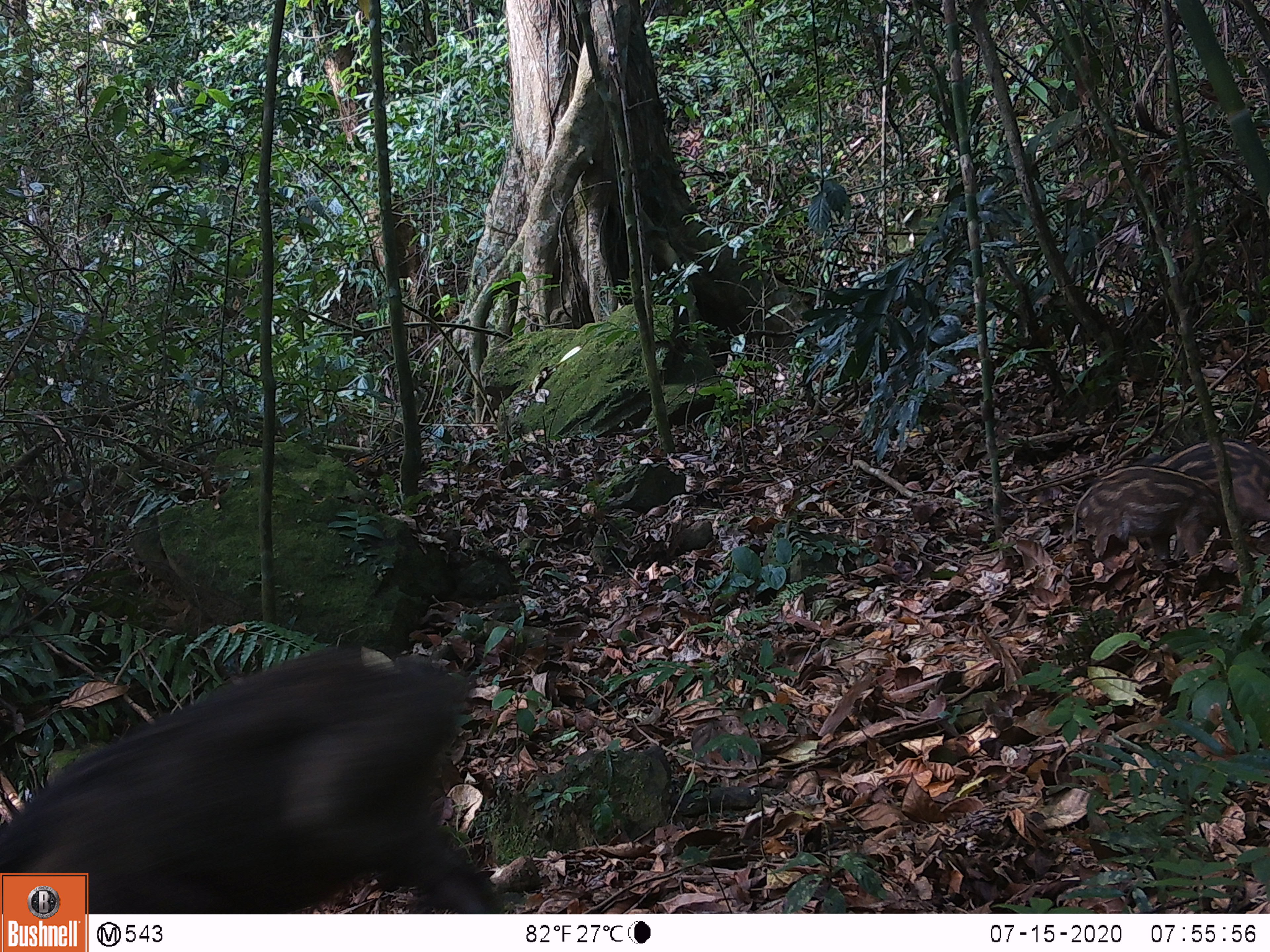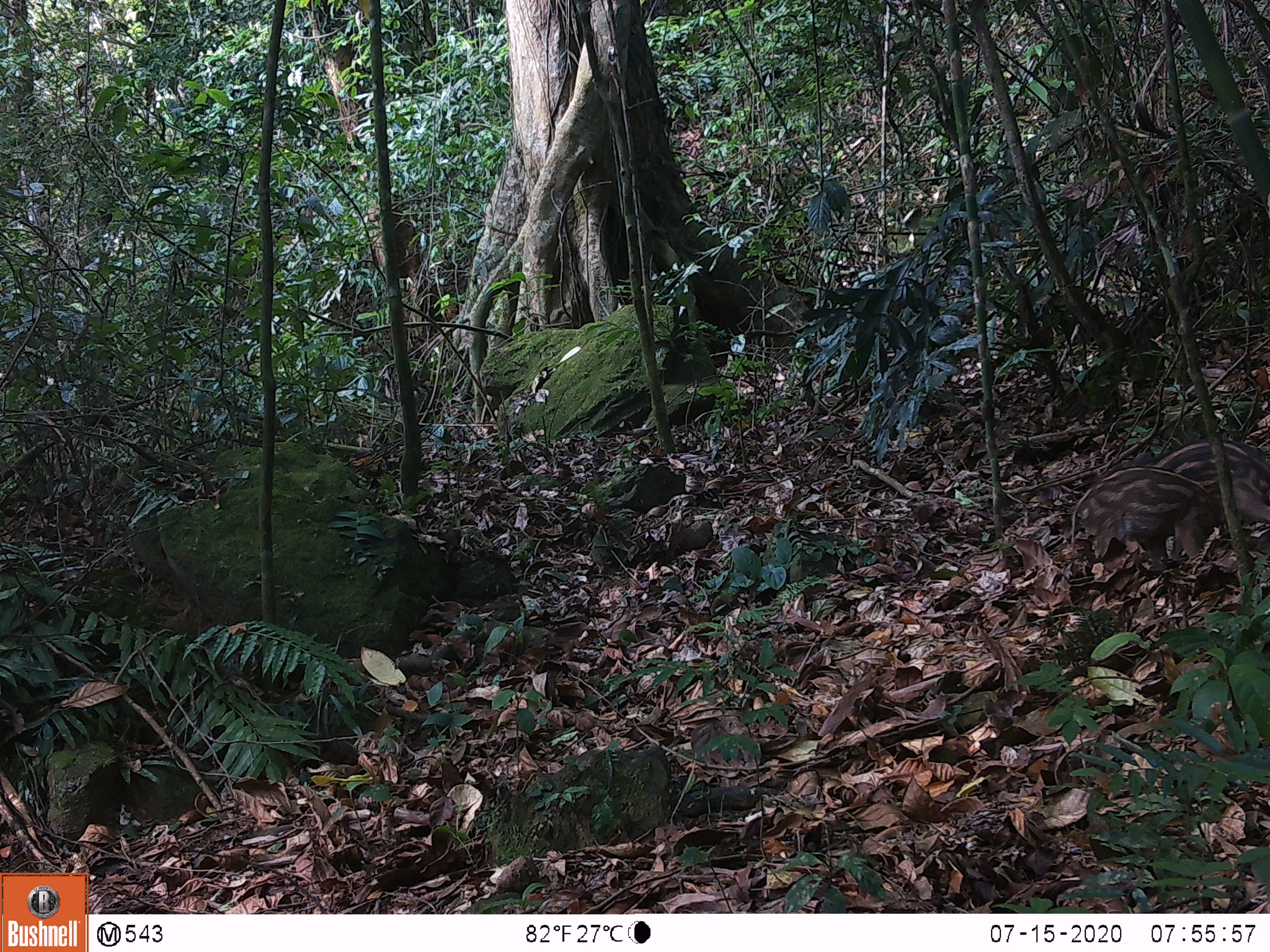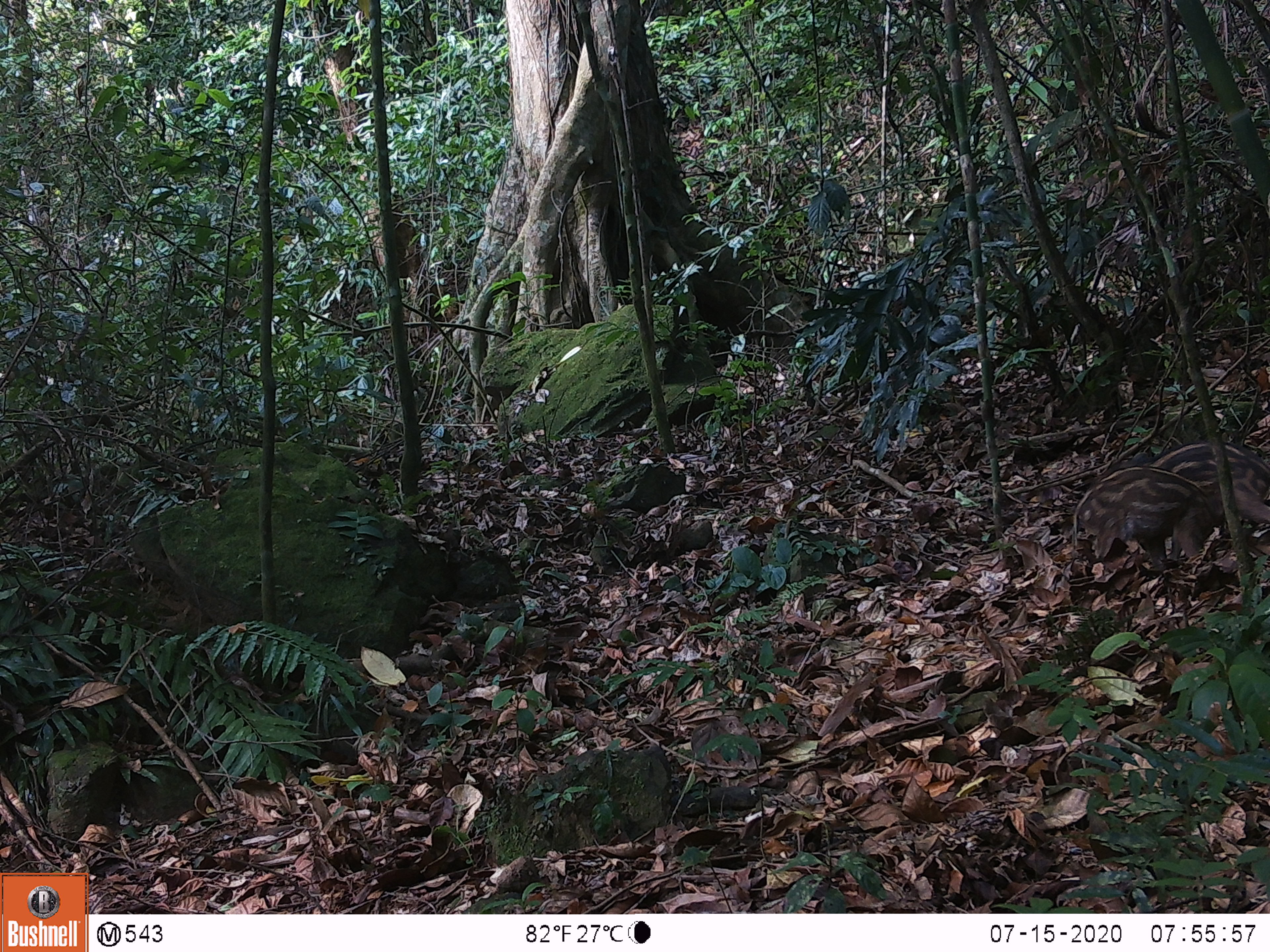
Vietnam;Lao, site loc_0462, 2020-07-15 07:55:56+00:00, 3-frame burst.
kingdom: Animalia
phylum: Chordata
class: Mammalia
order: Artiodactyla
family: Suidae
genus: Sus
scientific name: Sus scrofa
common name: eurasian wild pig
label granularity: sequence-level